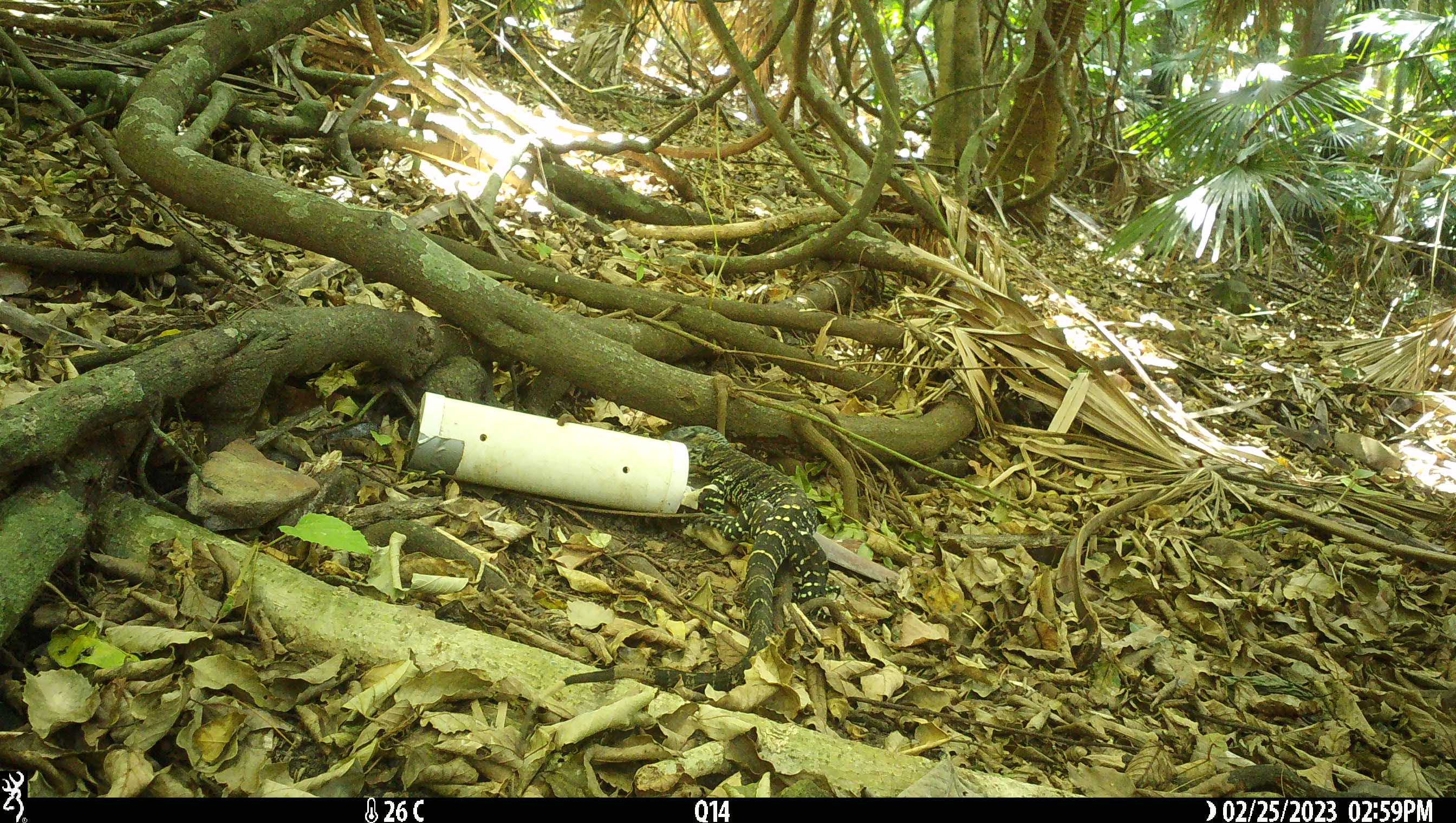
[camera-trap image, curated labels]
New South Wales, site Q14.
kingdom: Animalia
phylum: Chordata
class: Reptilia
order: Squamata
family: Varanidae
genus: Varanus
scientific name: Varanus varius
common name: lace monitor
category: goanna